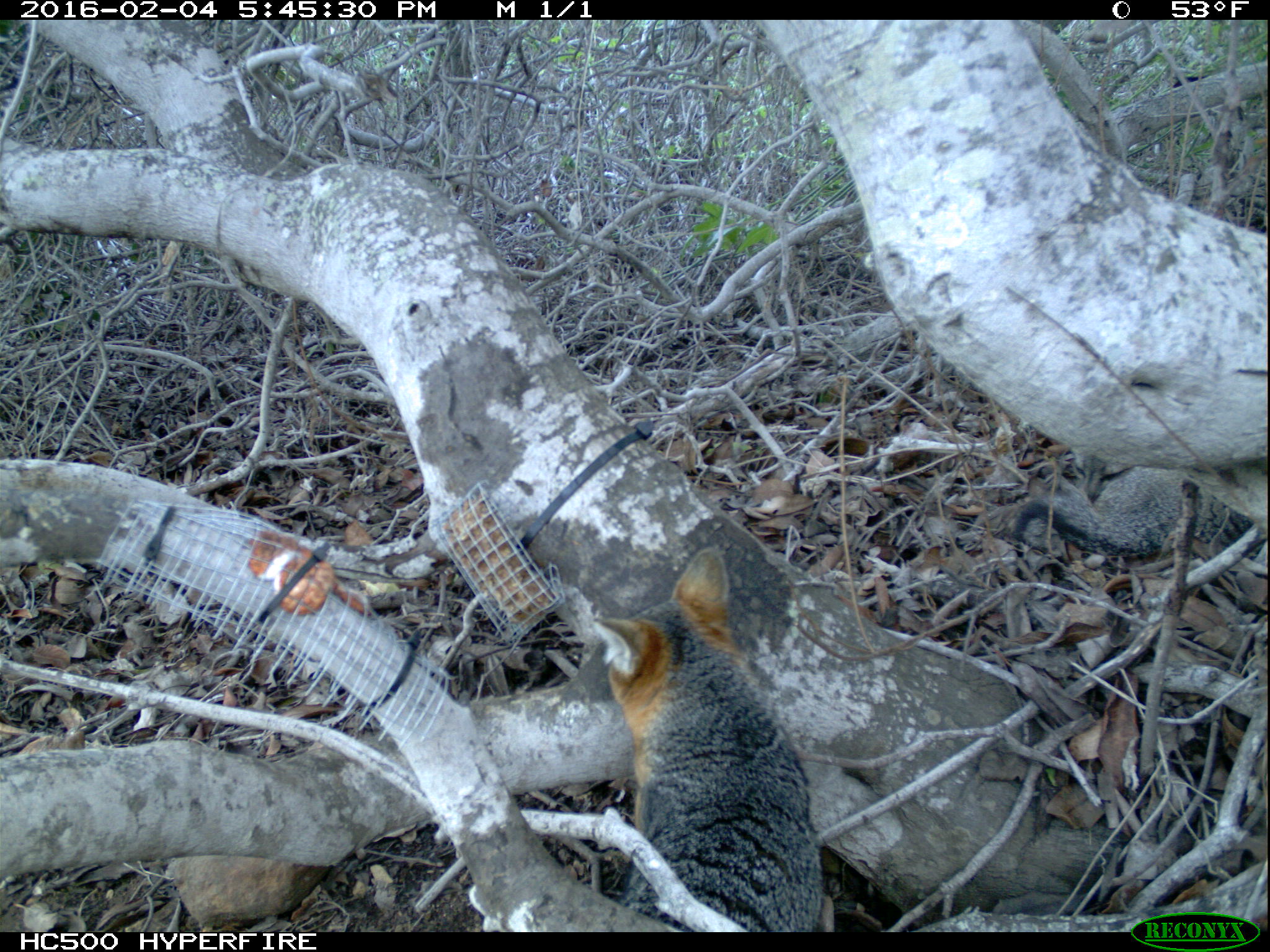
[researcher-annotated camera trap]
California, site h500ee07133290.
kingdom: Animalia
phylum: Chordata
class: Mammalia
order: Carnivora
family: Canidae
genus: Urocyon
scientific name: Urocyon littoralis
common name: island fox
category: fox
Fox (island fox) (Urocyon littoralis).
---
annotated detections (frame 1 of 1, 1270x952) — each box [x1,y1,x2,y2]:
fox: [591,545,821,932]; [1012,464,1269,586]